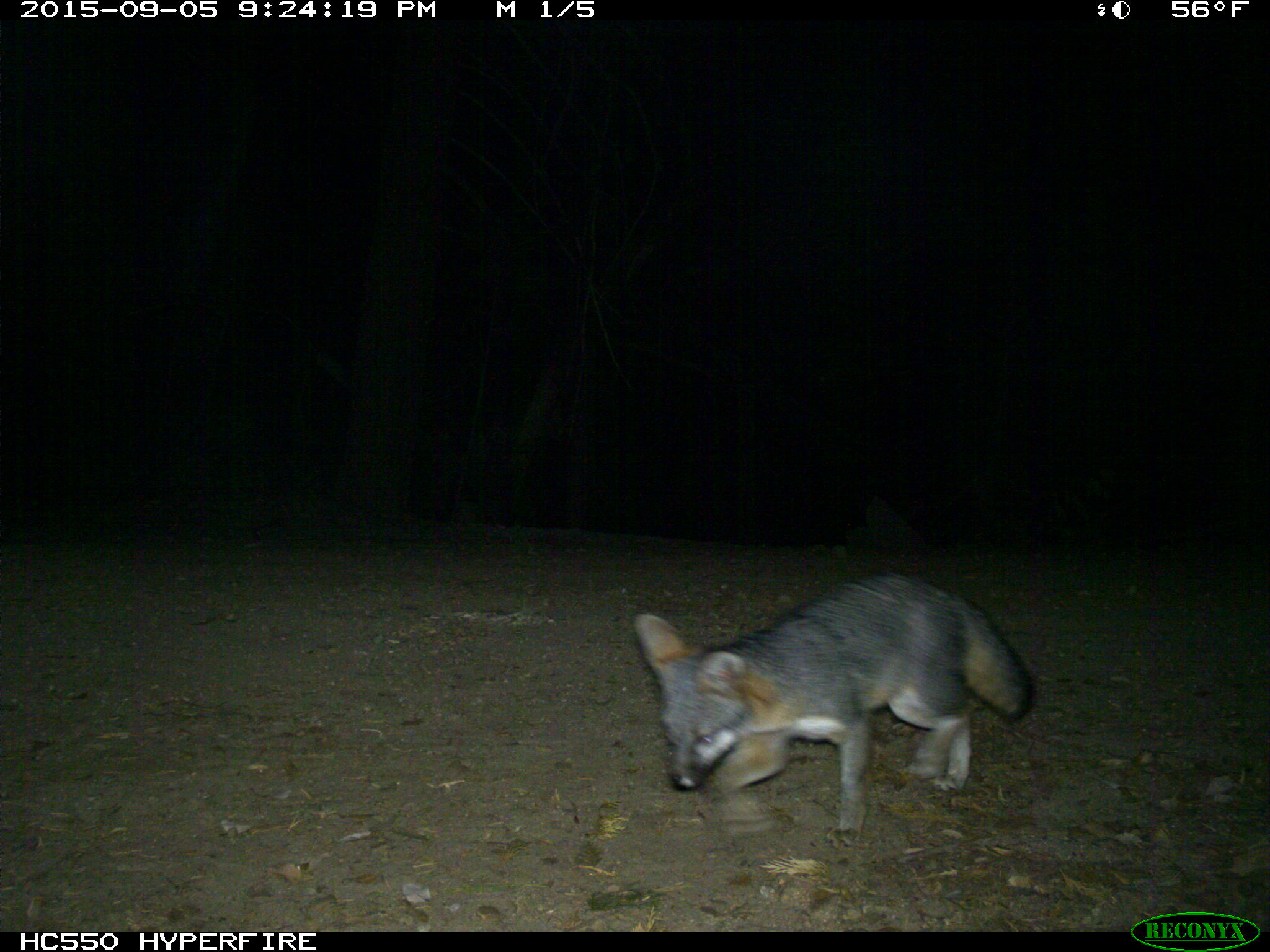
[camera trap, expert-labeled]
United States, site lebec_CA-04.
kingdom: Animalia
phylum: Chordata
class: Mammalia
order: Carnivora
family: Canidae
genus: Urocyon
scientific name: Urocyon cinereoargenteus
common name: gray fox